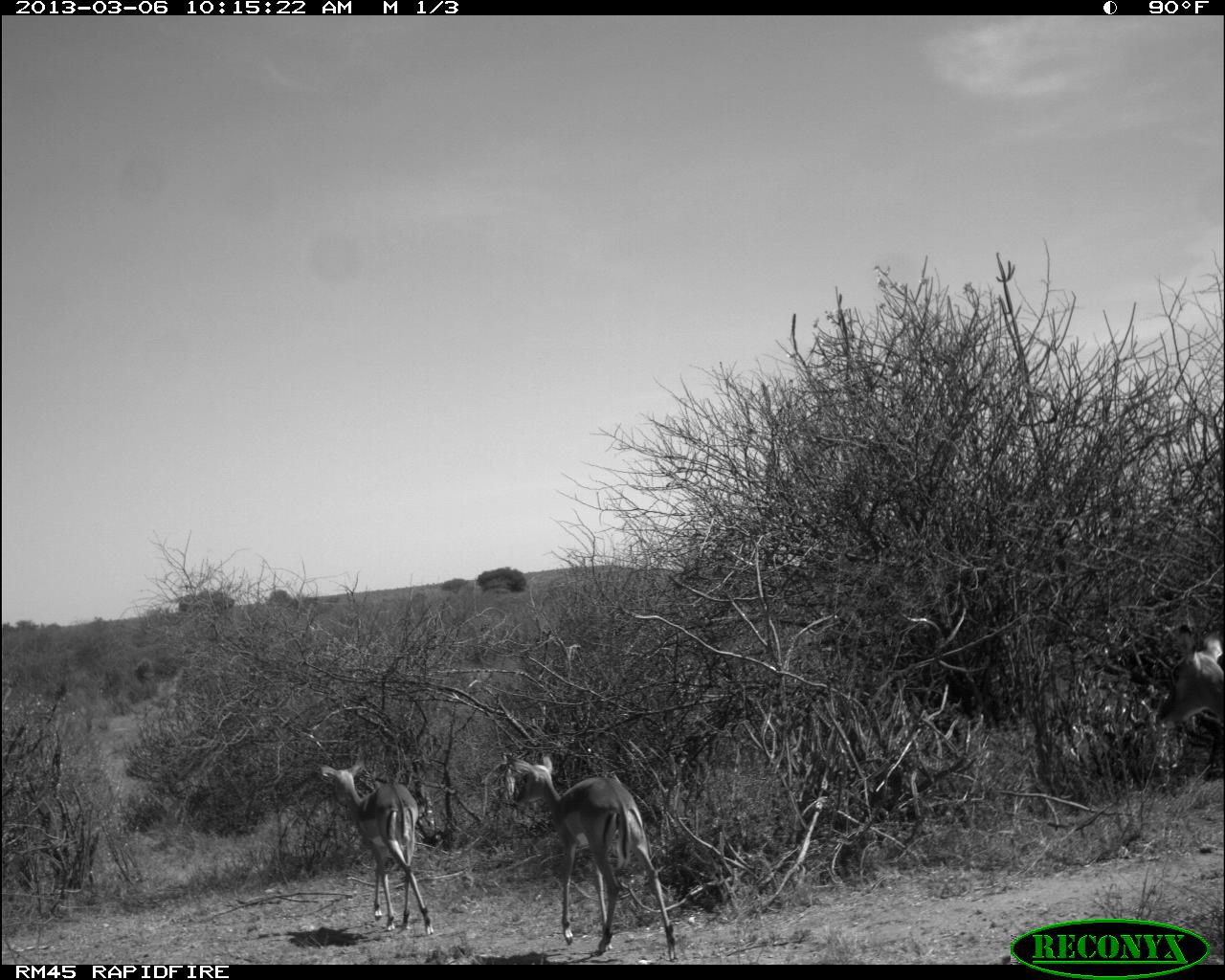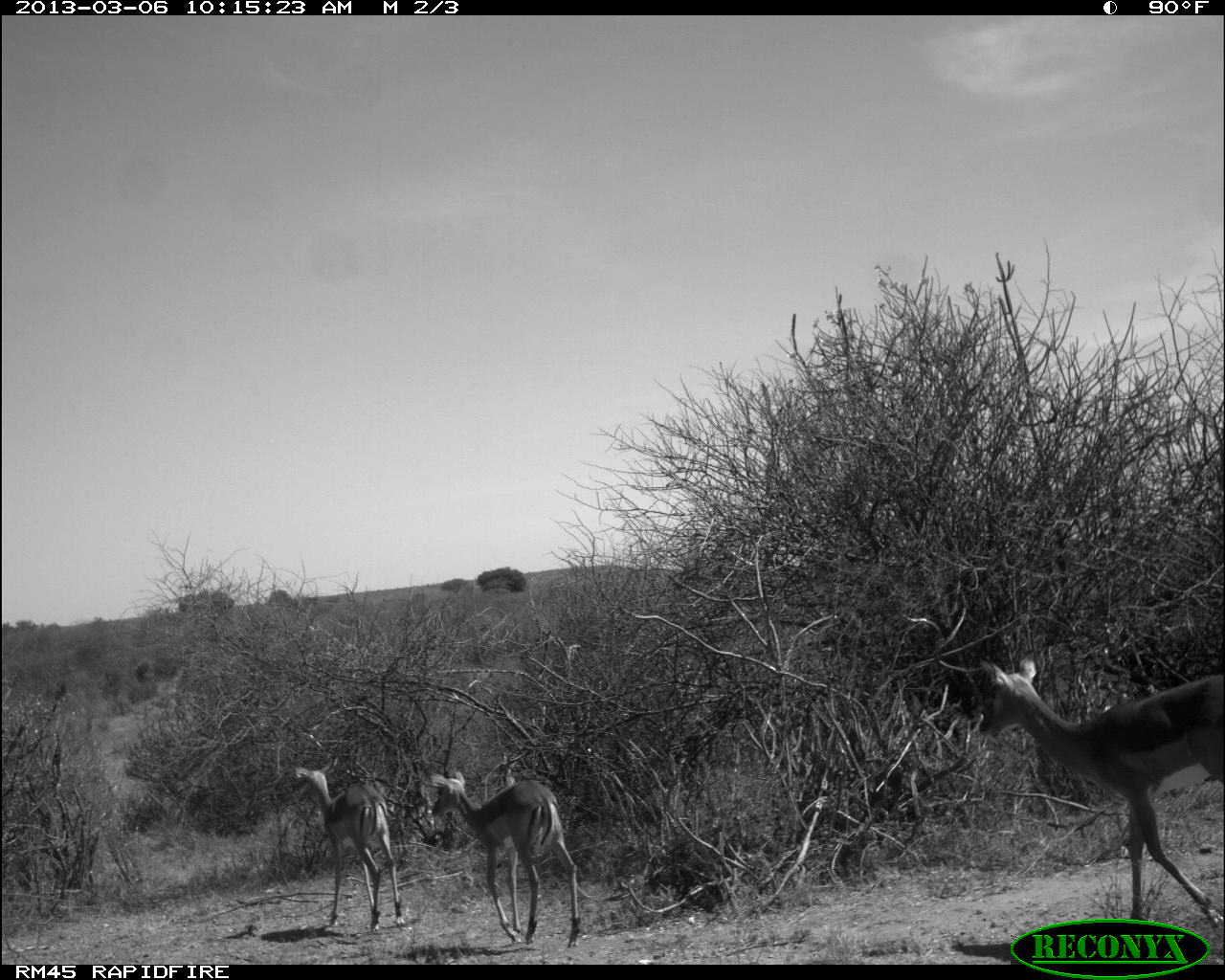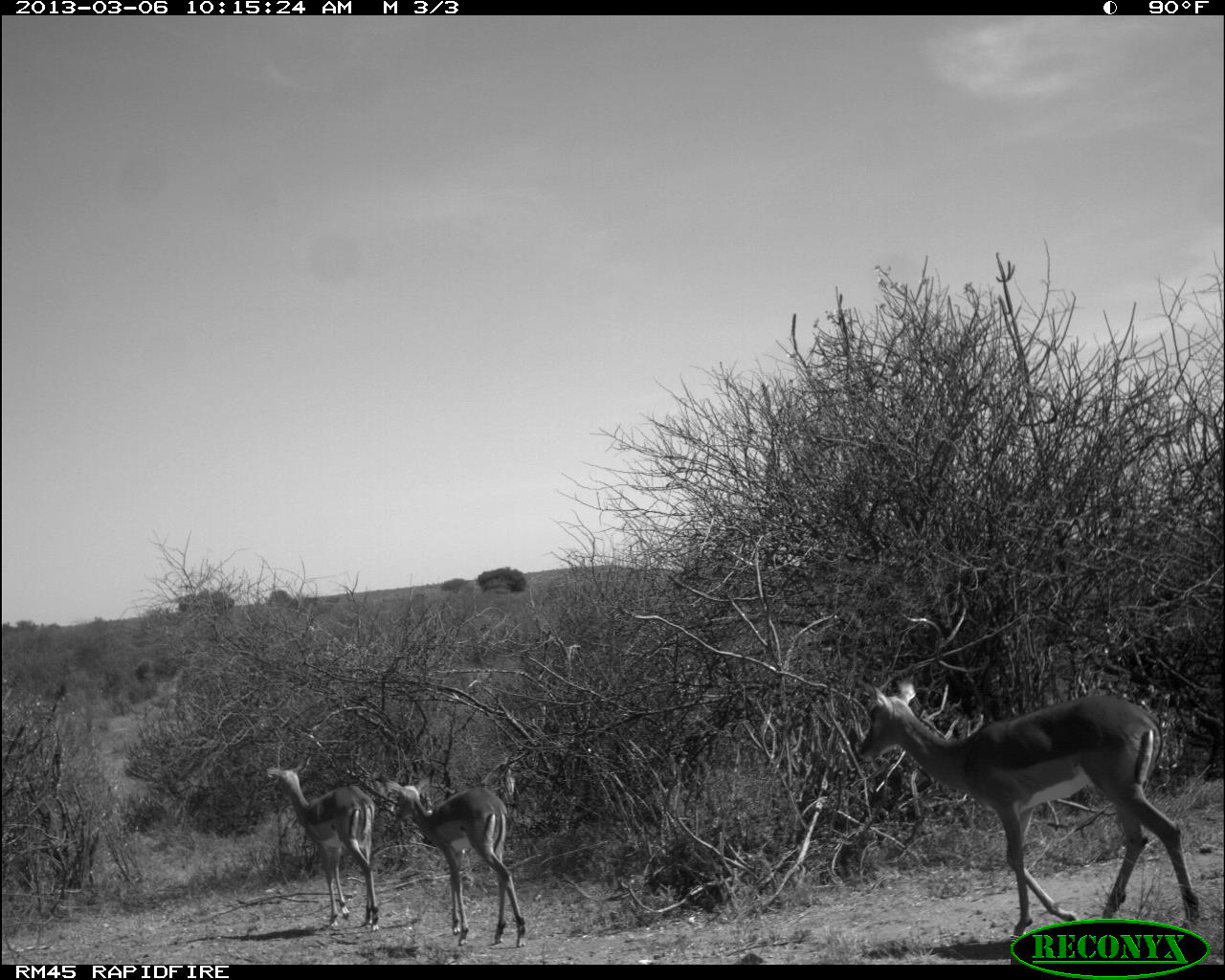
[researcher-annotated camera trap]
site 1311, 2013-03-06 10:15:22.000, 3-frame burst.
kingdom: Animalia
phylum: Chordata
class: Mammalia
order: Artiodactyla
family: Bovidae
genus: Aepyceros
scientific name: Aepyceros melampus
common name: impala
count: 3